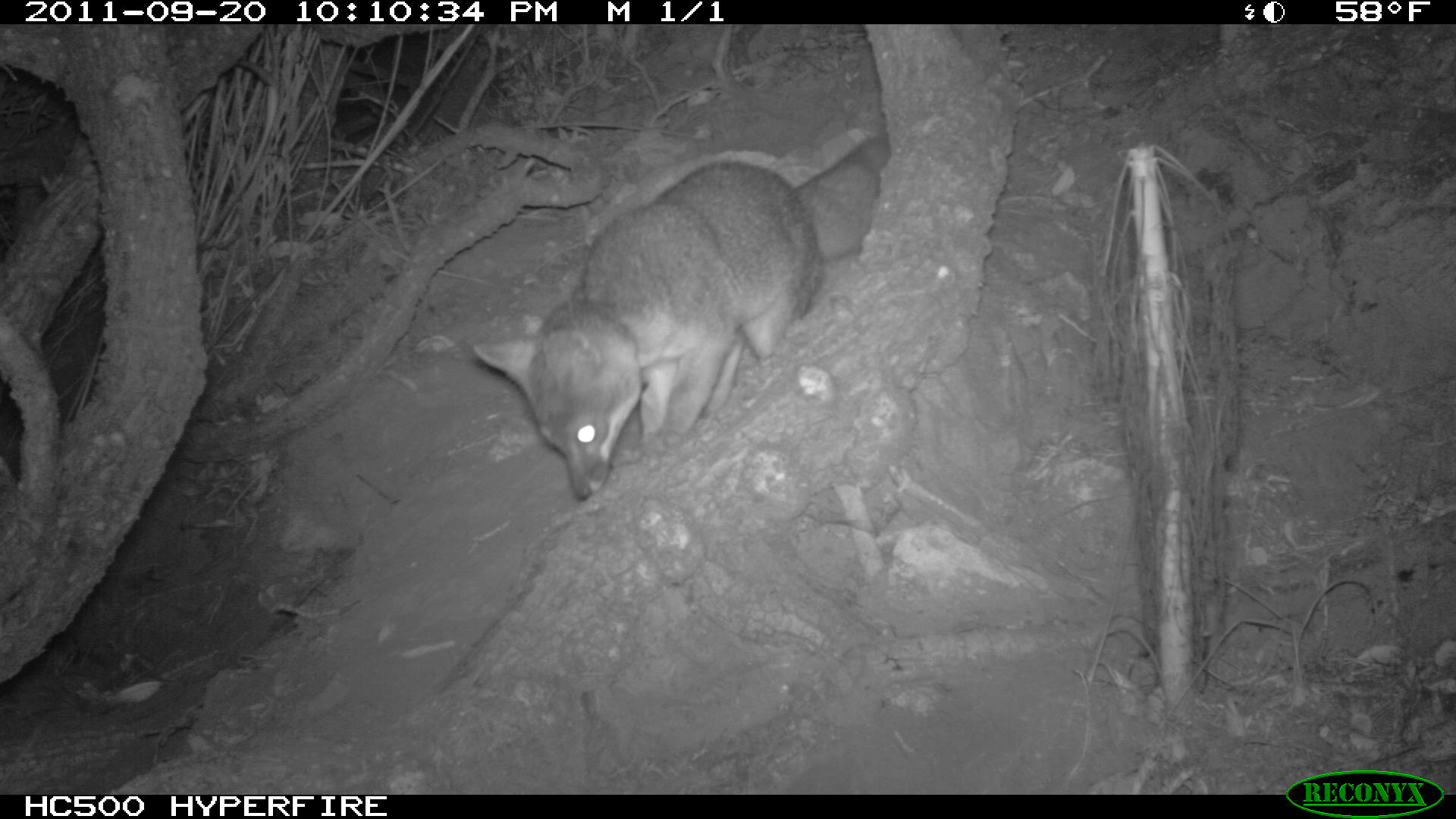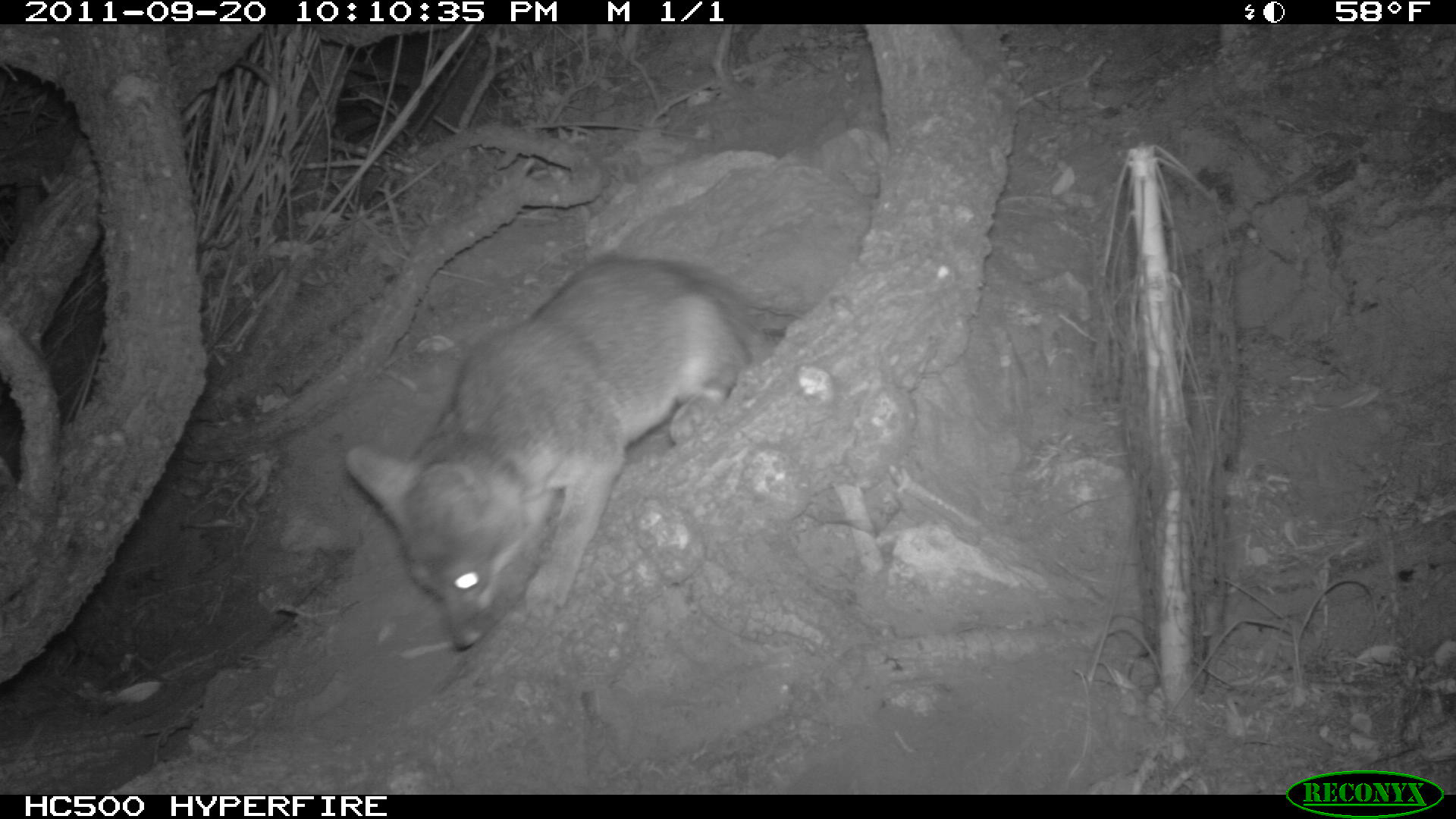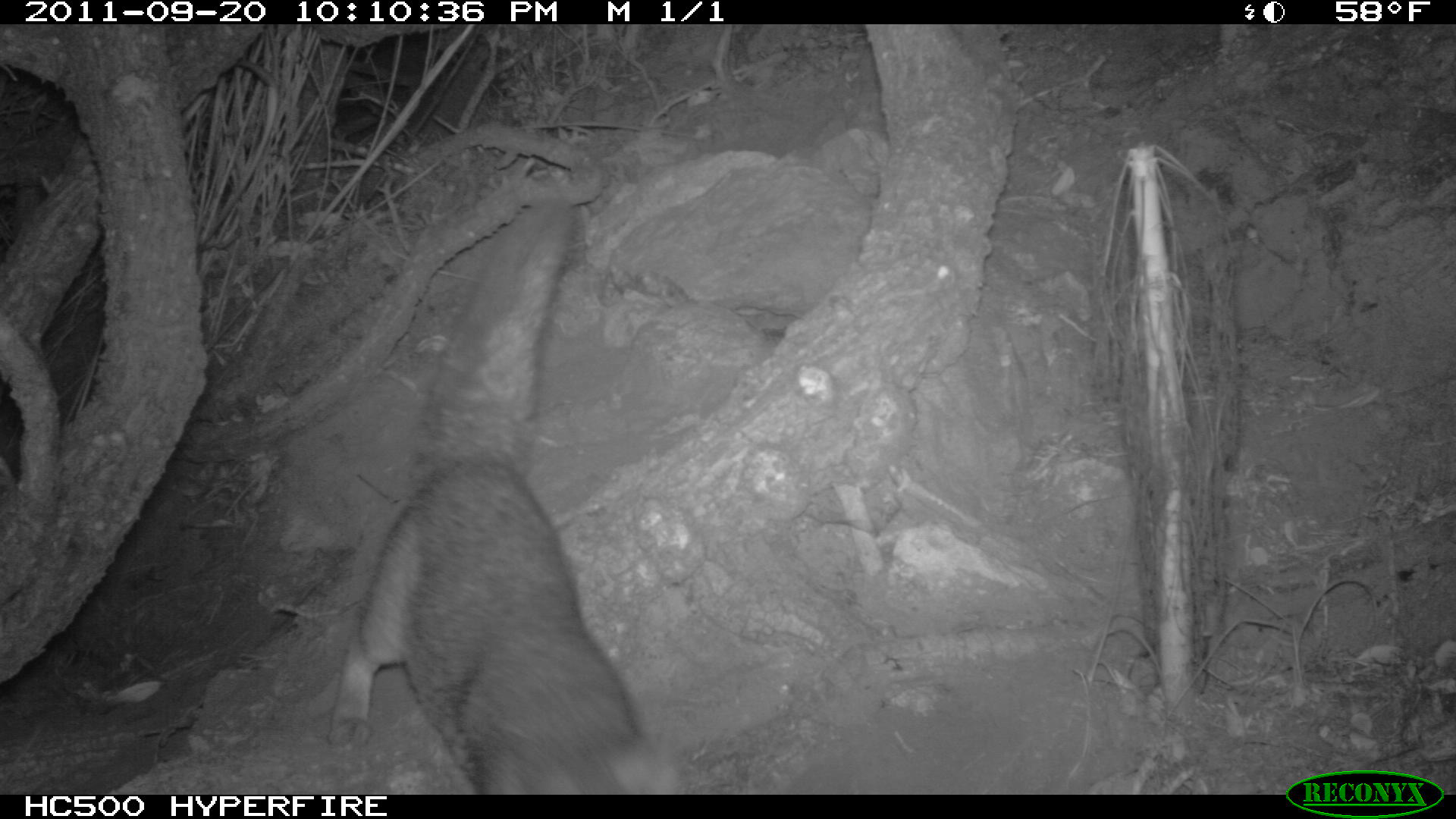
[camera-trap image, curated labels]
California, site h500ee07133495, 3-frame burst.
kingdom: Animalia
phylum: Chordata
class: Mammalia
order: Carnivora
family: Canidae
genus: Urocyon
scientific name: Urocyon littoralis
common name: island fox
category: fox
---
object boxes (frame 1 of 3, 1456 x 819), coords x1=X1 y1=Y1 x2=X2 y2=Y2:
fox: x1=473 y1=137 x2=891 y2=500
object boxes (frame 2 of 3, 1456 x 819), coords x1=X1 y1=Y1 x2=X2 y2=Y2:
fox: x1=345 y1=256 x2=773 y2=651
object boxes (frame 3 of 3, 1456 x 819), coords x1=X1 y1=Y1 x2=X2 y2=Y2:
fox: x1=325 y1=196 x2=682 y2=792